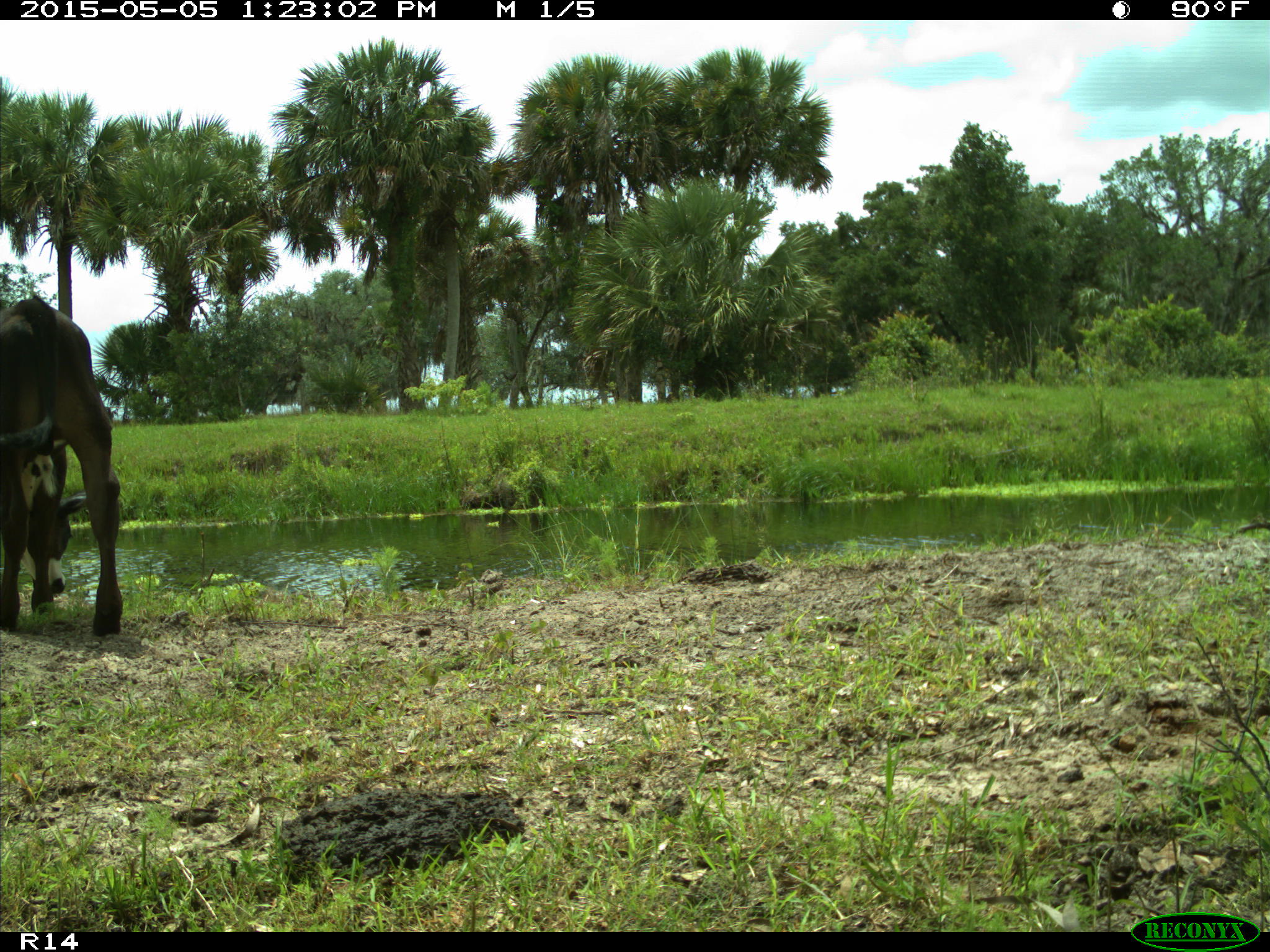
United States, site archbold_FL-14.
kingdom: Animalia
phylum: Chordata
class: Mammalia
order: Artiodactyla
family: Bovidae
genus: Bos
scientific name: Bos taurus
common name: domestic cow